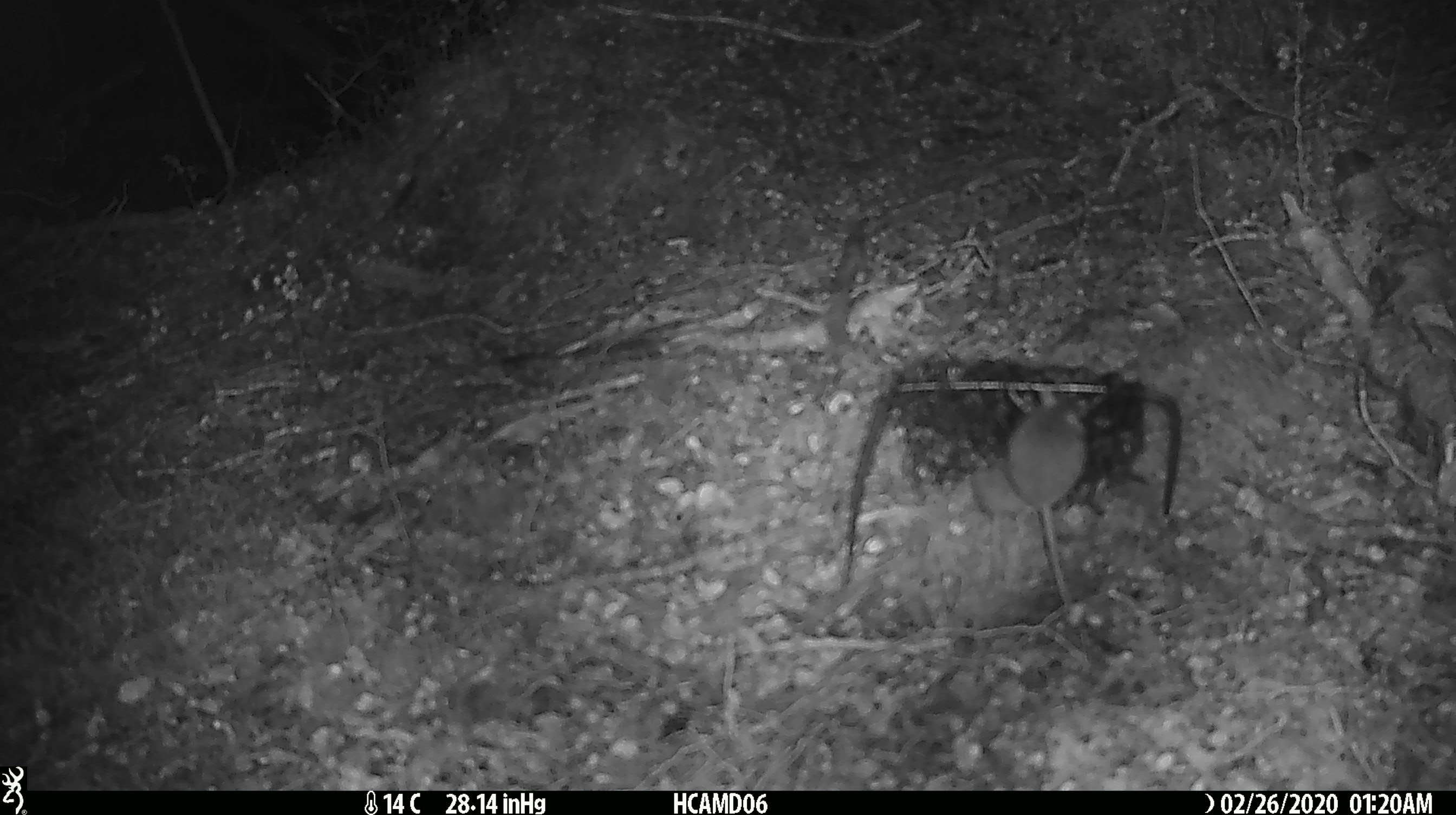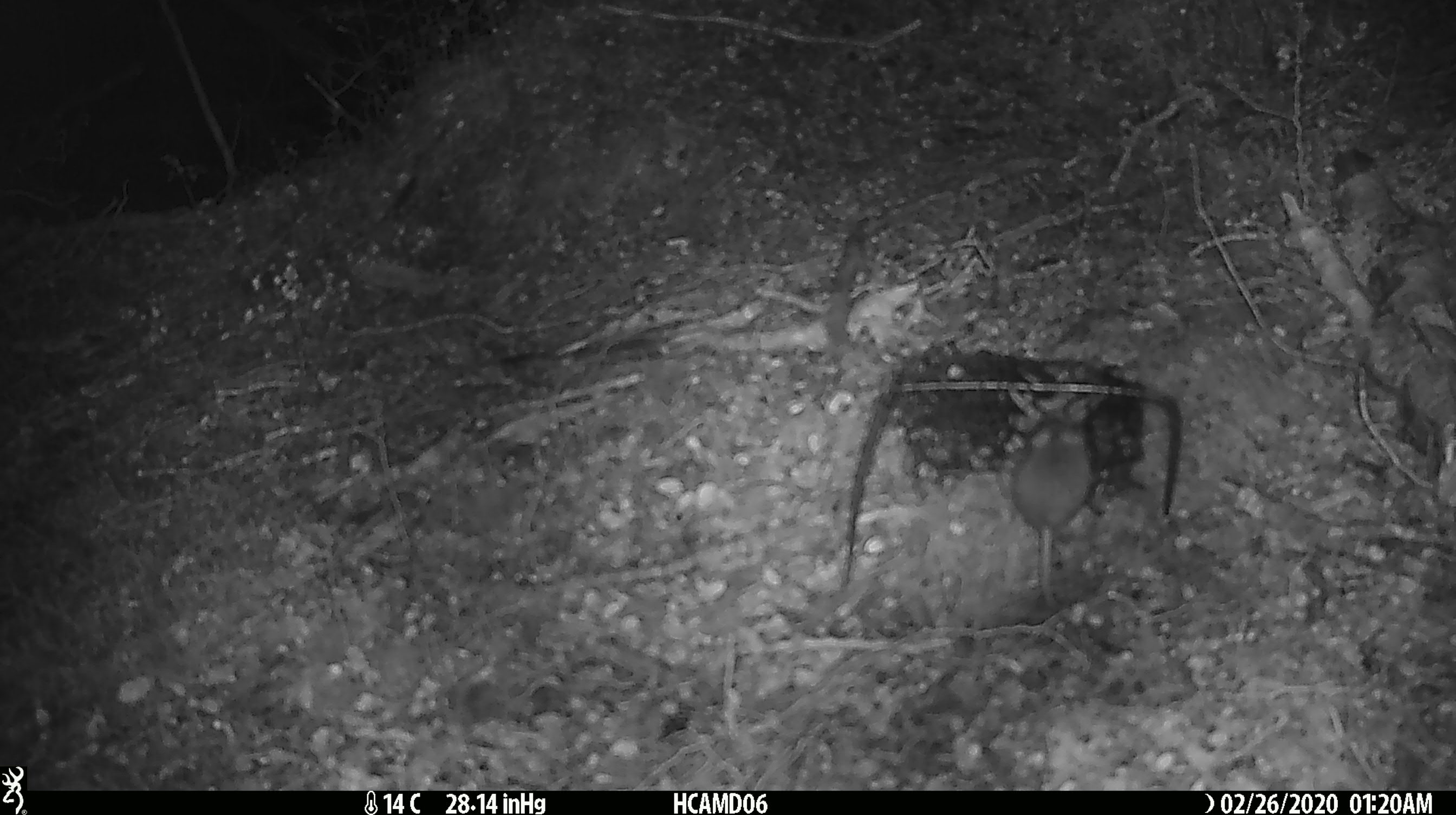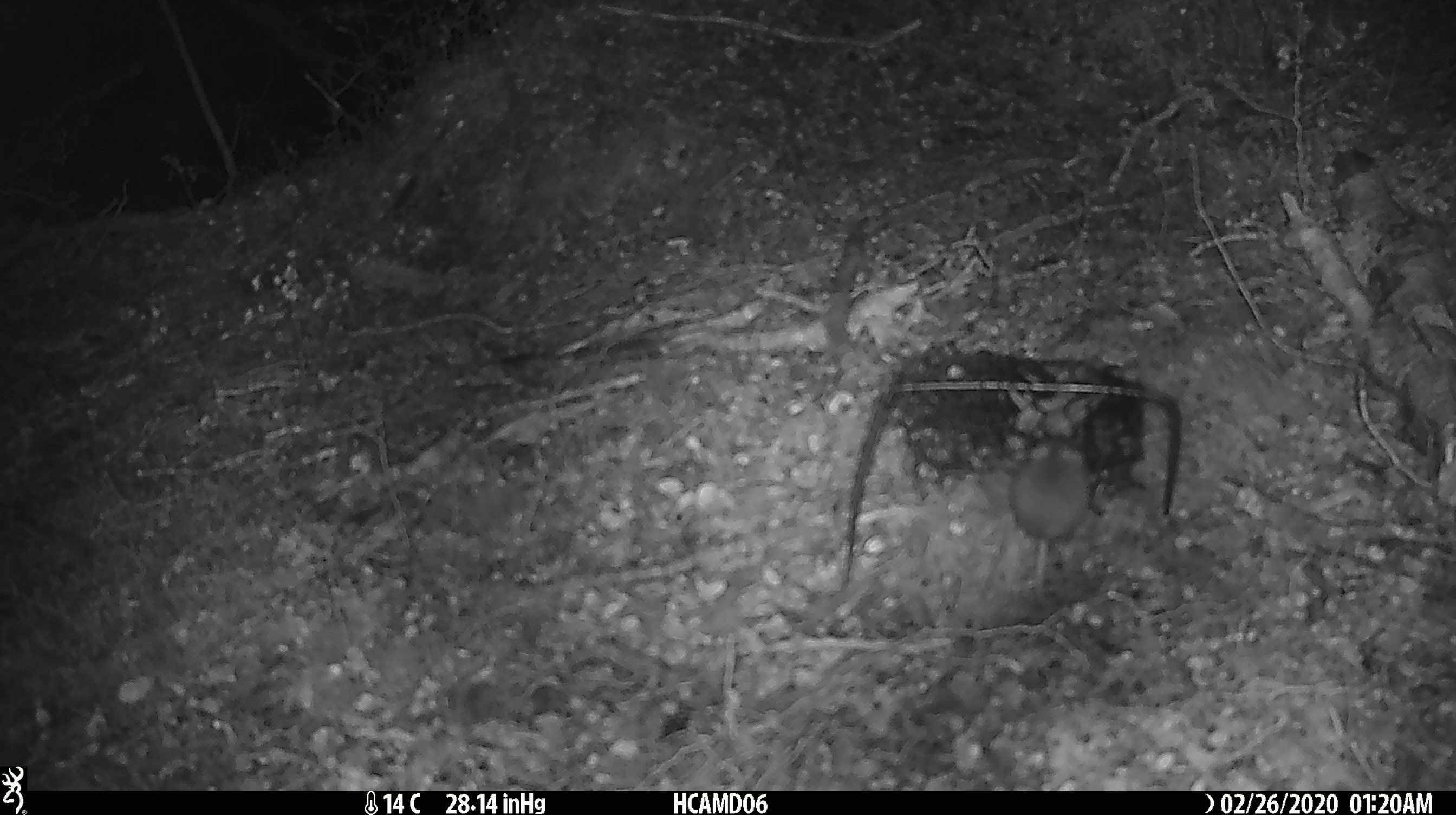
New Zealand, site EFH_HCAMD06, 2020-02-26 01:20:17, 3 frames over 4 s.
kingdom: Animalia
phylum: Chordata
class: Mammalia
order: Rodentia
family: Muridae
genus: Mus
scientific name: Mus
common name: mouse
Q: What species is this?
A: Mouse (Mus).